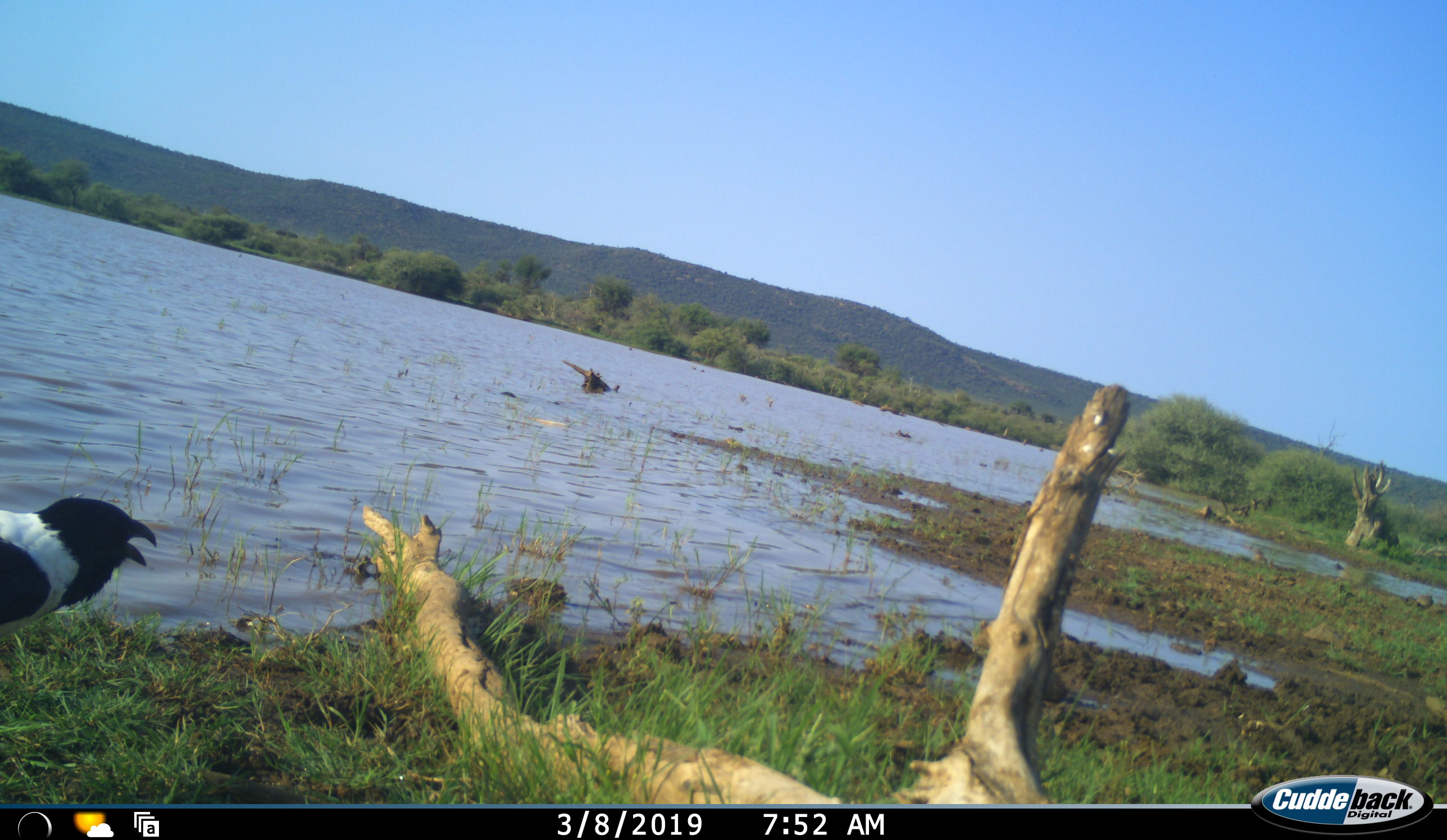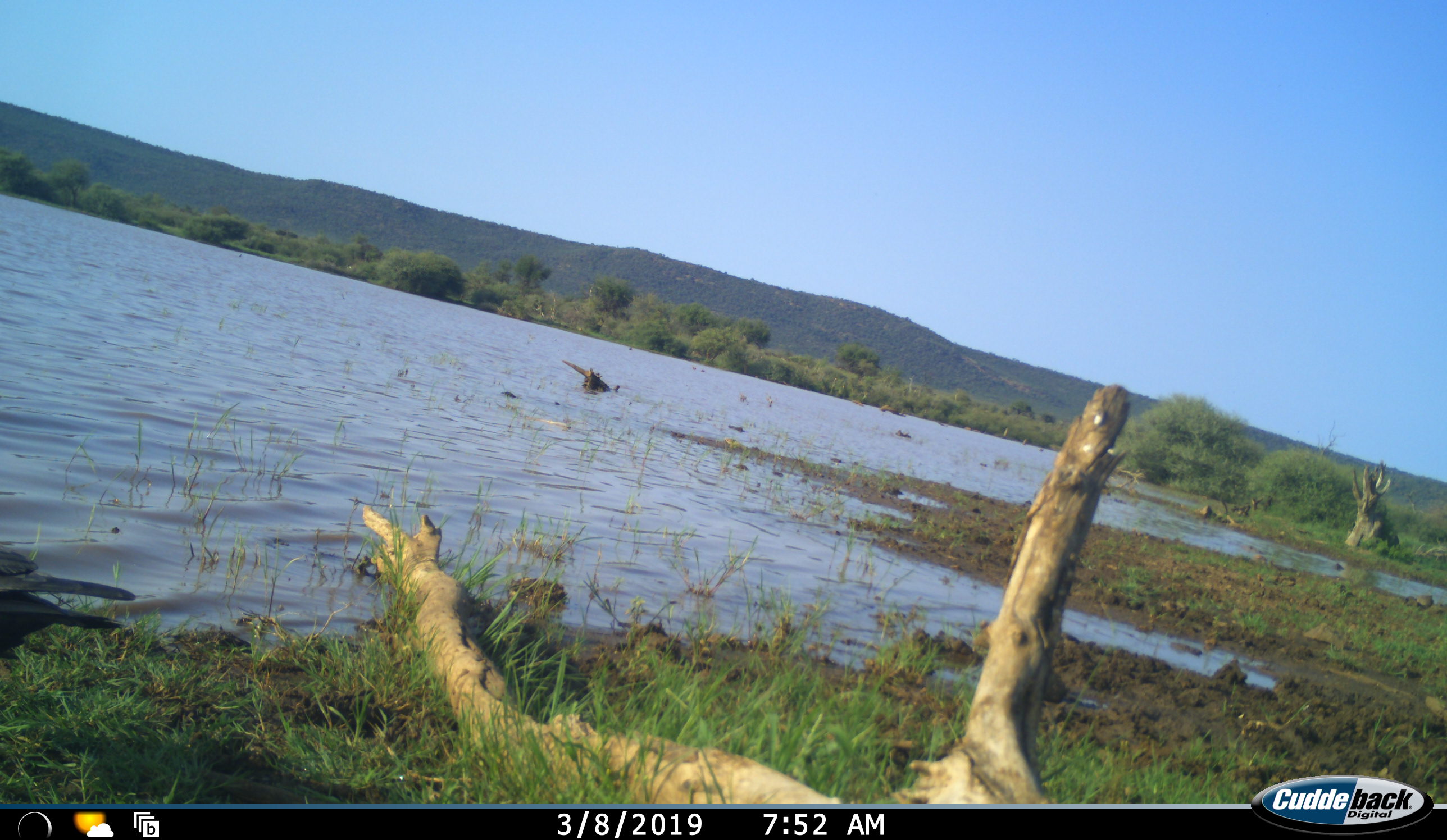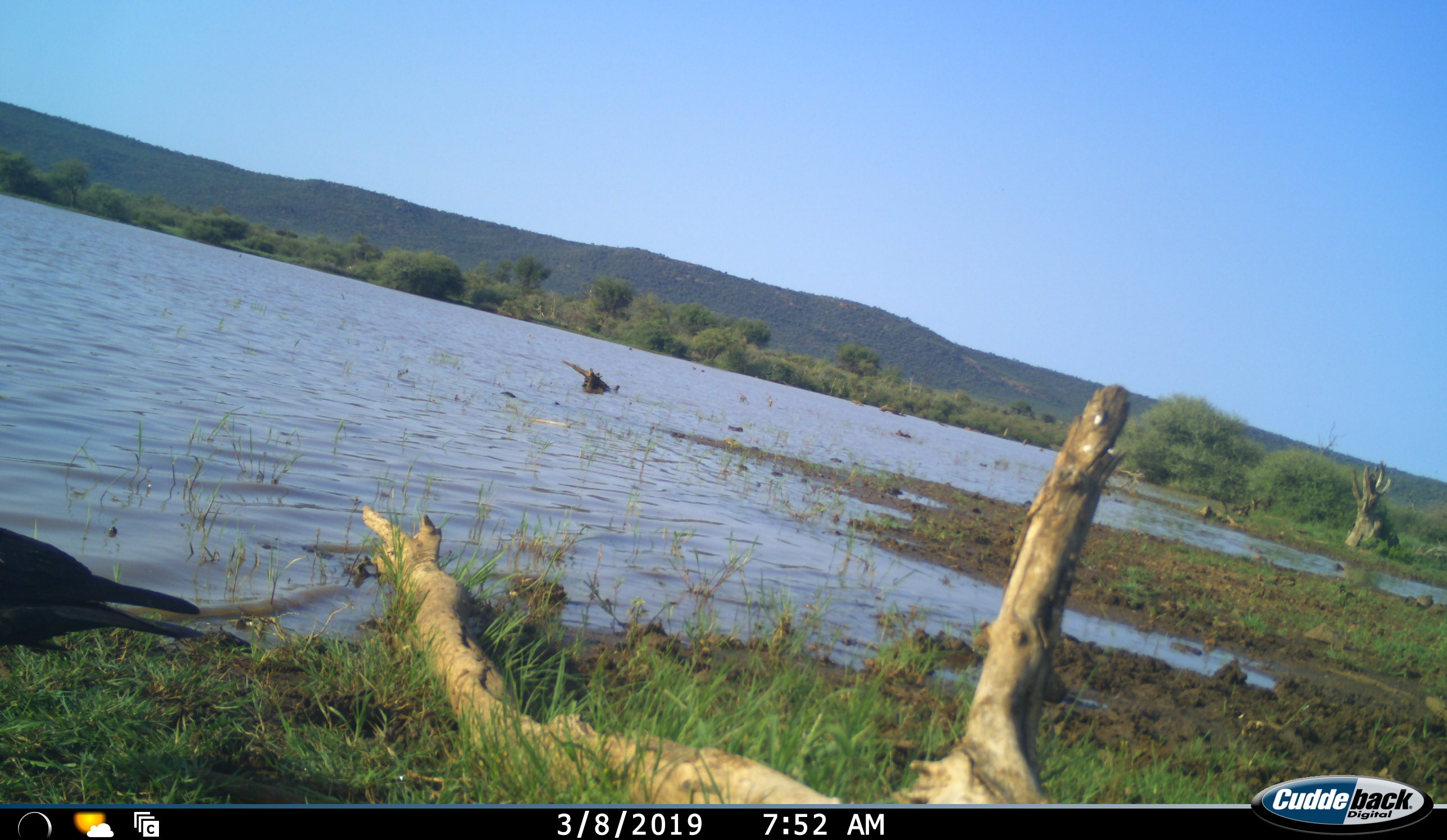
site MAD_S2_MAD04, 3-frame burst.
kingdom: Animalia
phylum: Chordata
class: Aves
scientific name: Aves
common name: bird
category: birdother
Birdother (bird) (Aves), count 1. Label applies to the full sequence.